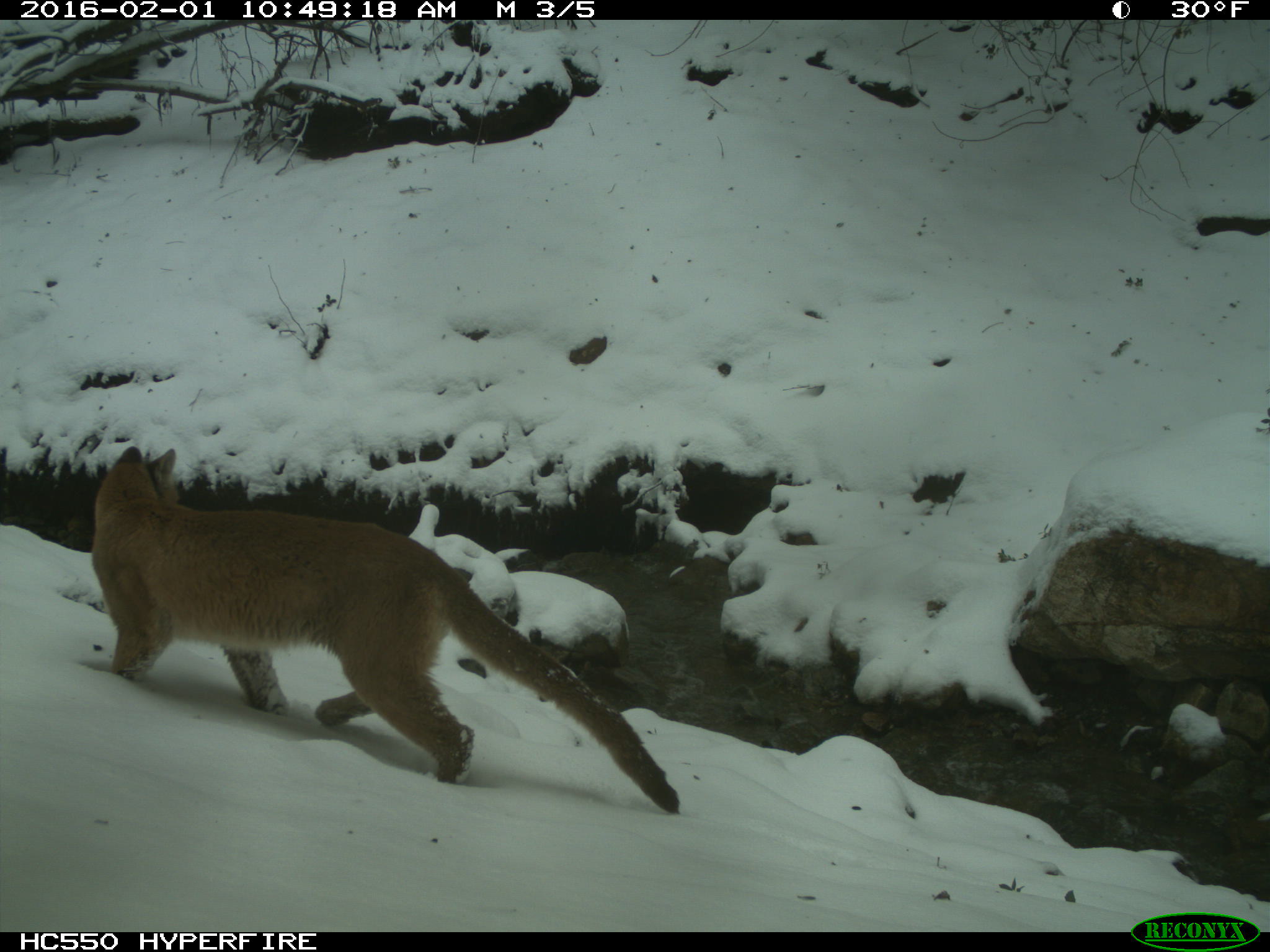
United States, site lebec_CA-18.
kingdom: Animalia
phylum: Chordata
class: Mammalia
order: Carnivora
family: Felidae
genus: Puma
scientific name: Puma concolor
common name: mountain lion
Puma concolor (mountain lion).